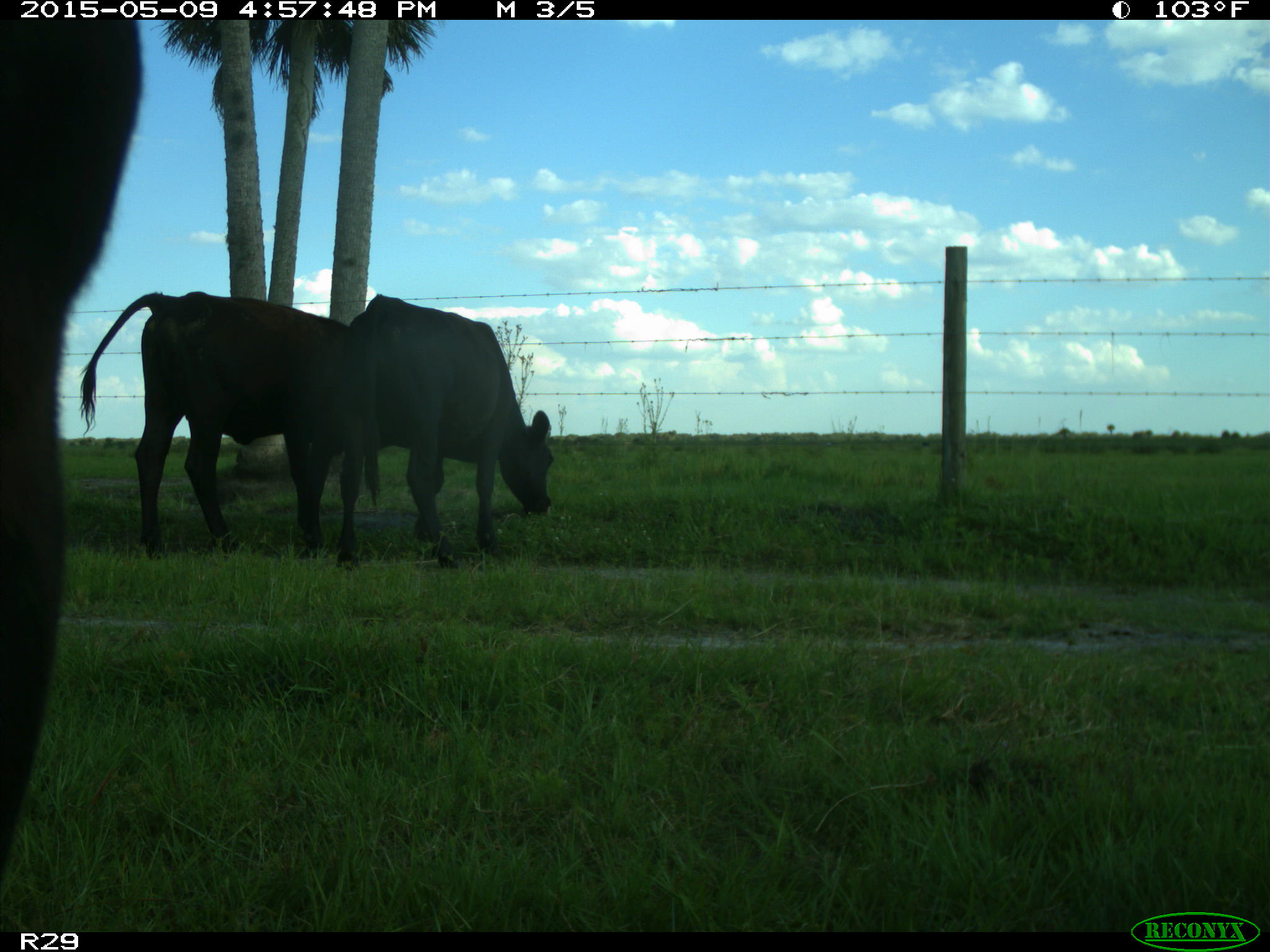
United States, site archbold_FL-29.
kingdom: Animalia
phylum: Chordata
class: Mammalia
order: Artiodactyla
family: Bovidae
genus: Bos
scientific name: Bos taurus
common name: domestic cow